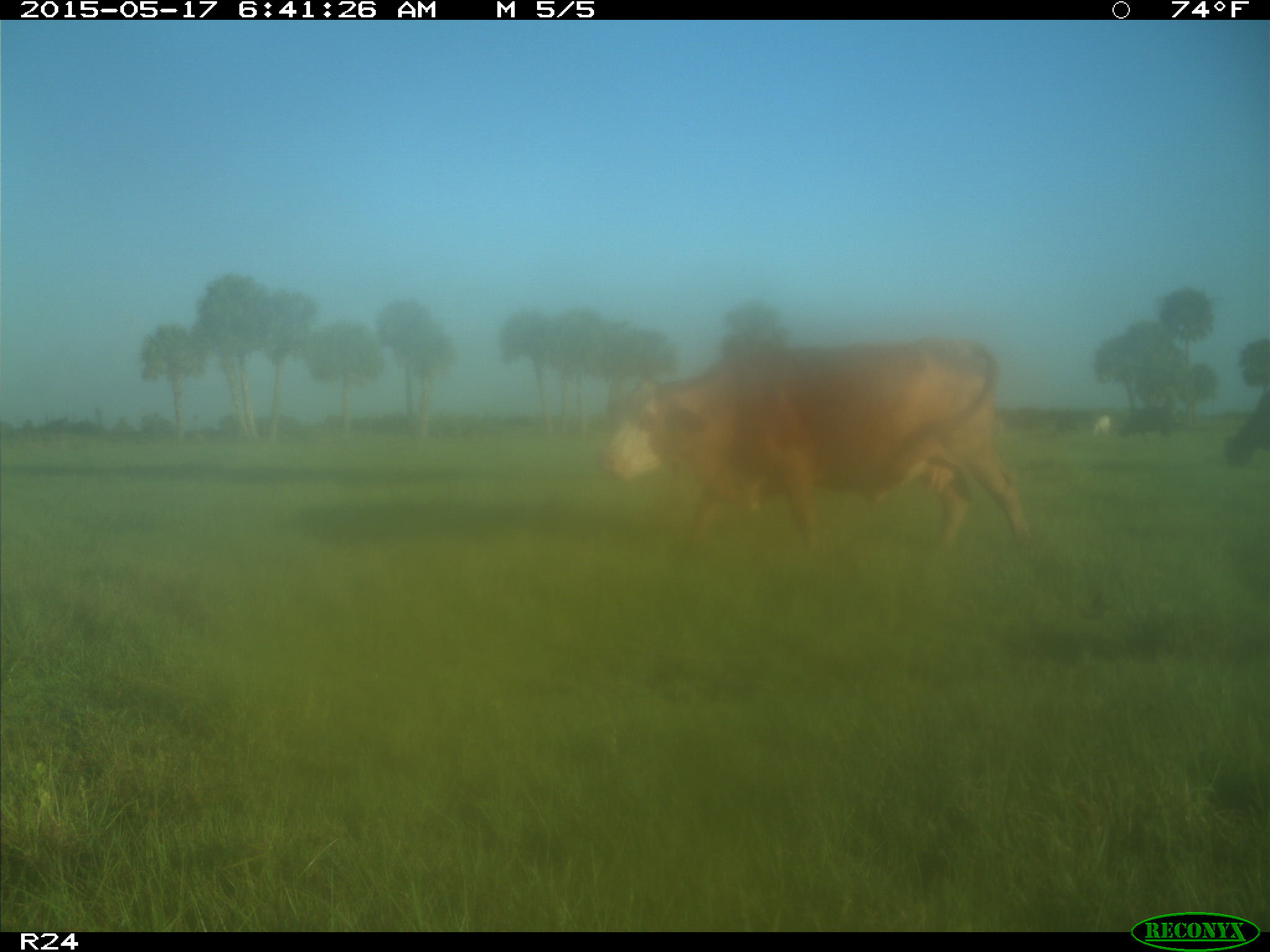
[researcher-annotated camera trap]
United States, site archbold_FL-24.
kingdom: Animalia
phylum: Chordata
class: Mammalia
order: Artiodactyla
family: Bovidae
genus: Bos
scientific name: Bos taurus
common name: domestic cow